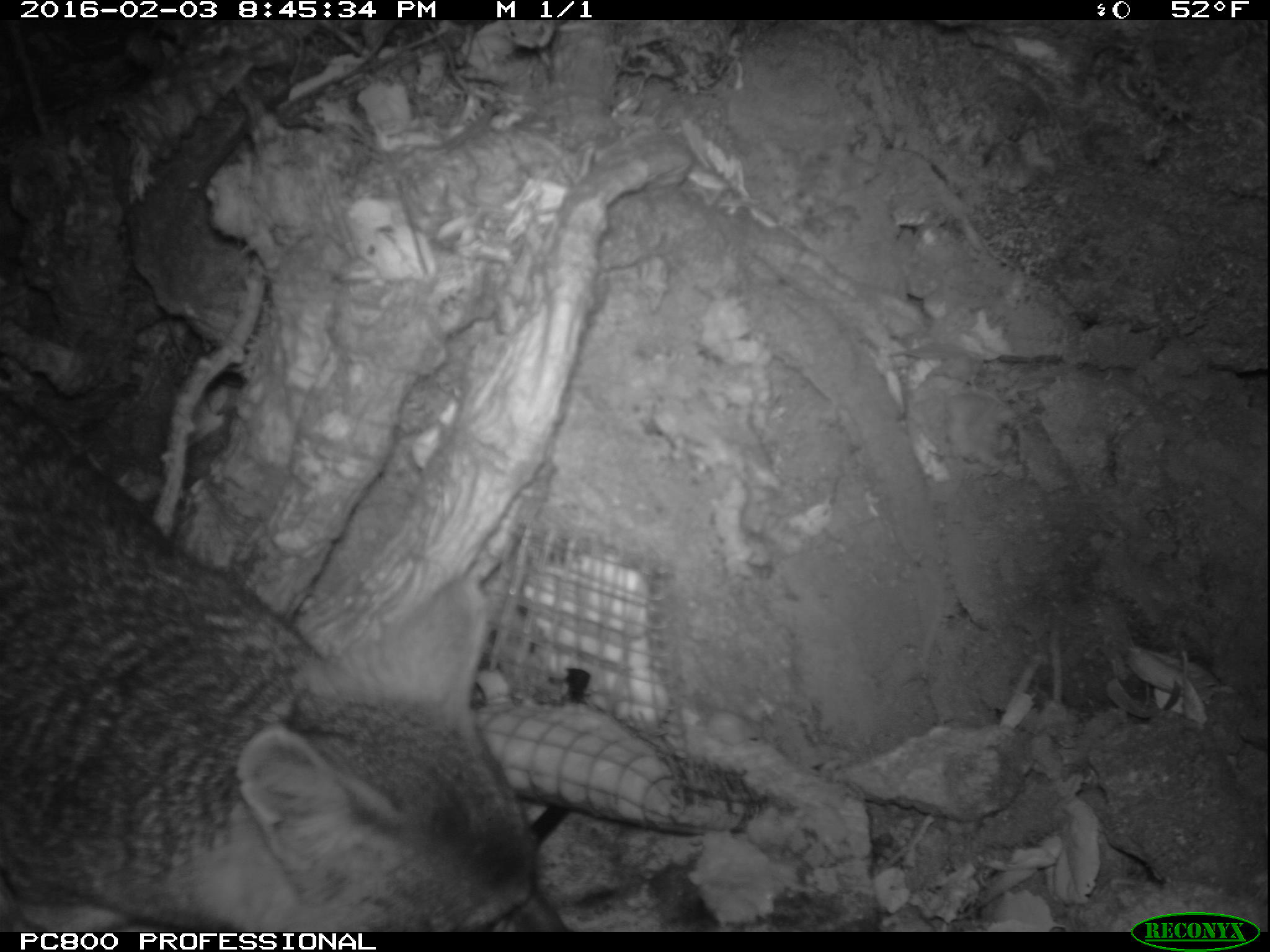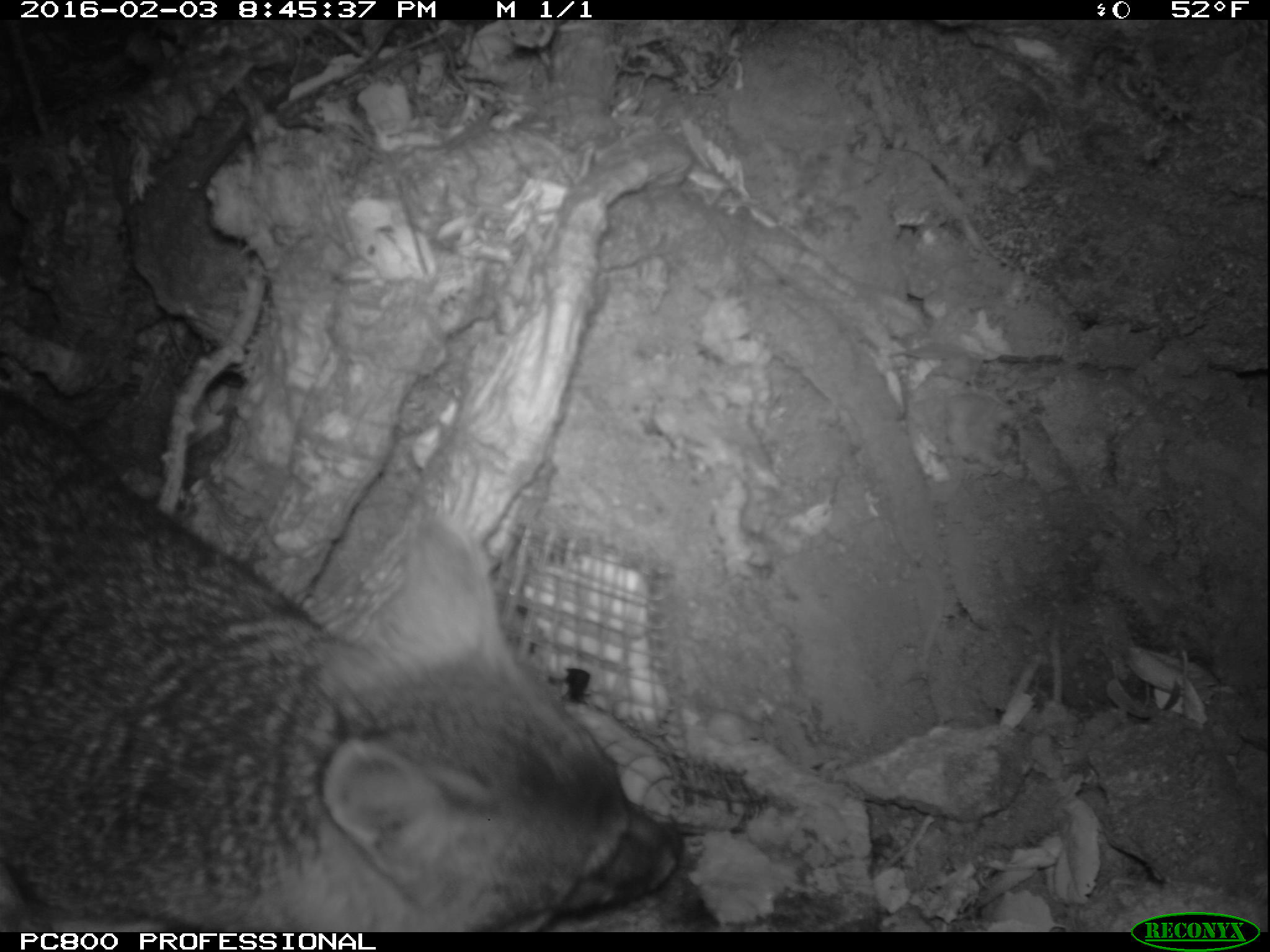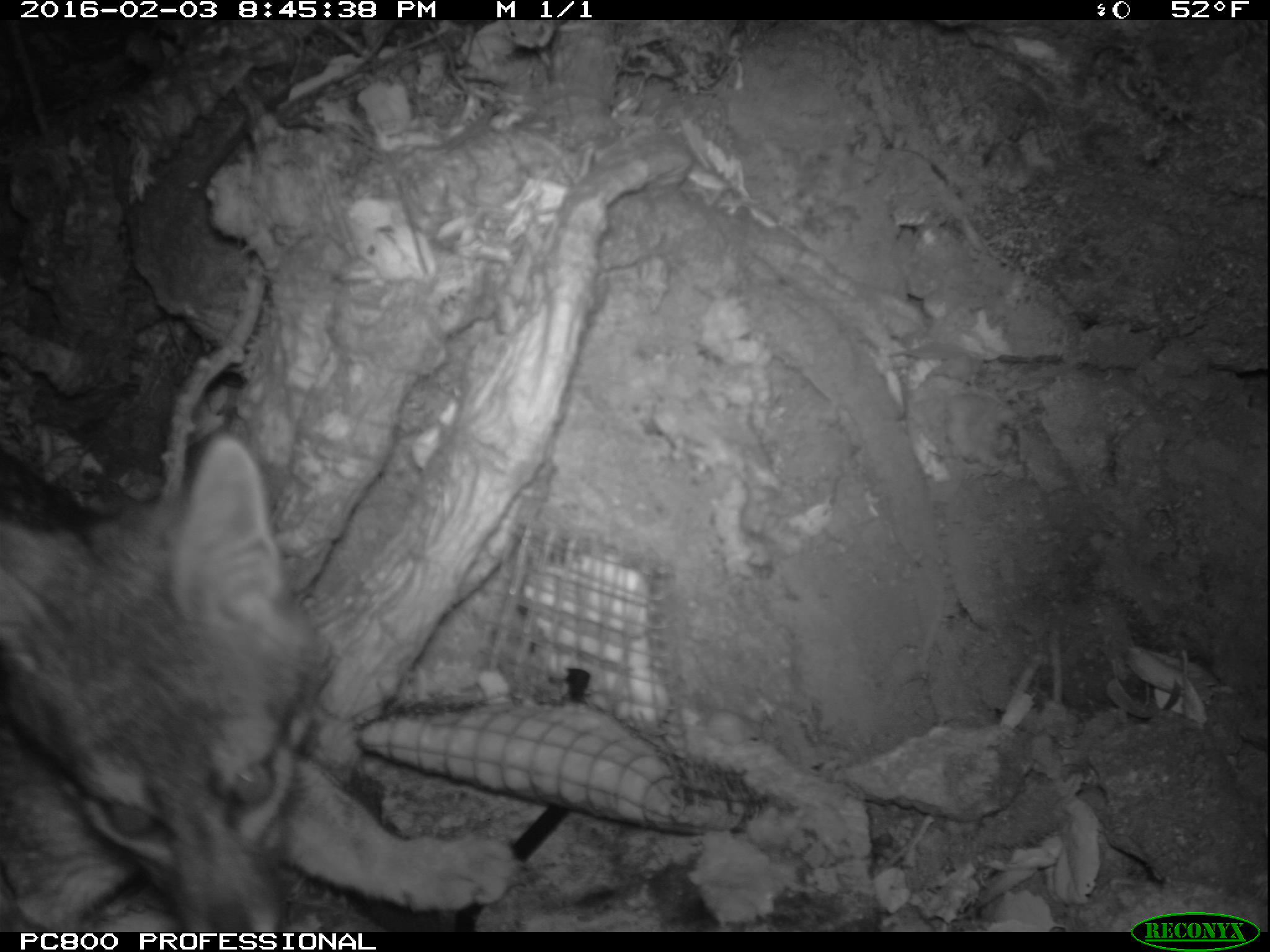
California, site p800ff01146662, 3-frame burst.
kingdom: Animalia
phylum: Chordata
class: Mammalia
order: Carnivora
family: Canidae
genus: Urocyon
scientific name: Urocyon littoralis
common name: island fox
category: fox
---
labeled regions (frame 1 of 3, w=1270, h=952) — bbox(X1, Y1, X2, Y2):
fox: bbox(0, 388, 573, 933)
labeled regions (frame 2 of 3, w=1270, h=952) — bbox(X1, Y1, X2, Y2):
fox: bbox(0, 390, 682, 932)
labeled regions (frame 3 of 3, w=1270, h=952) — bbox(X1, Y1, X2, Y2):
fox: bbox(0, 430, 522, 930)